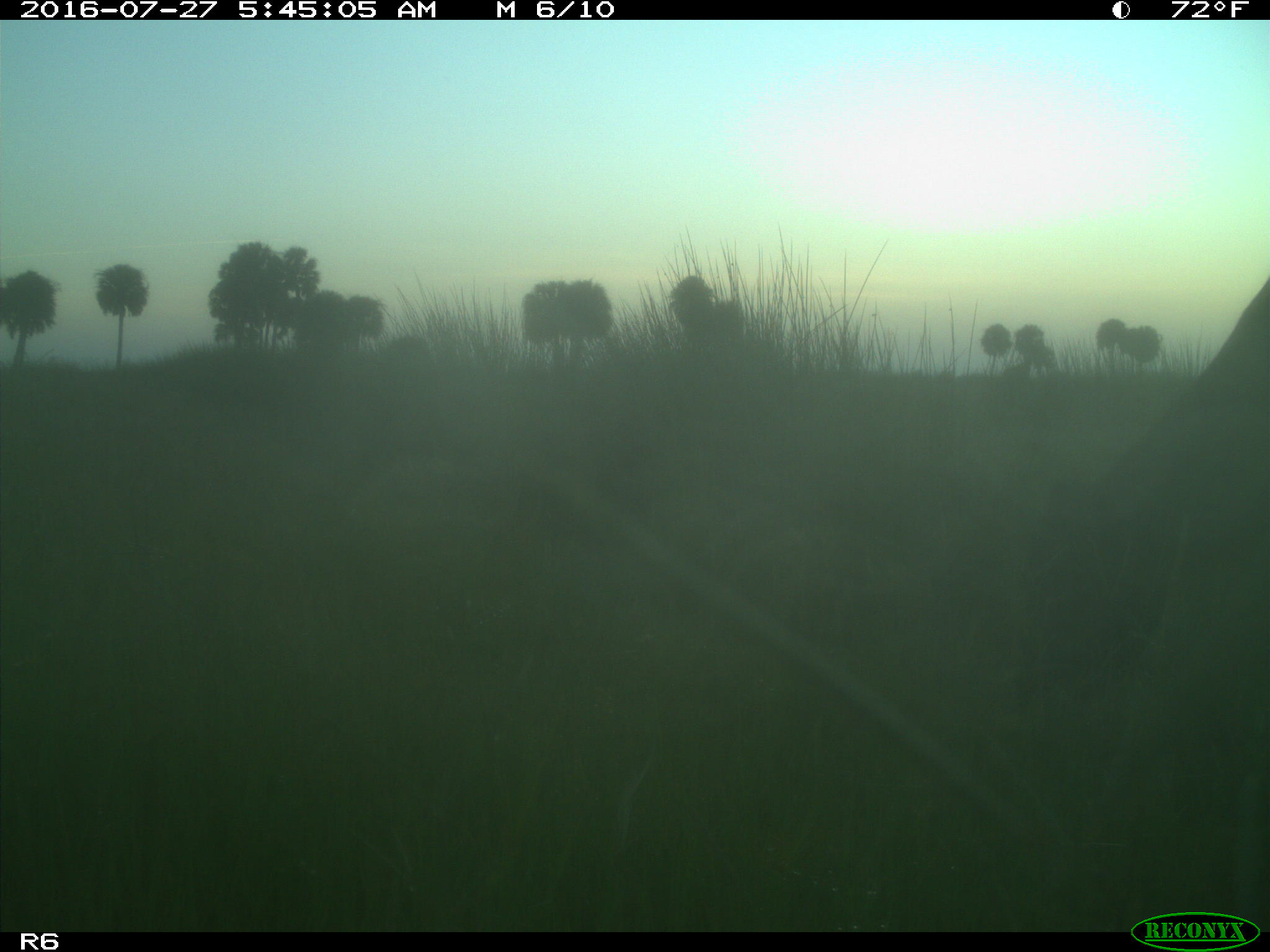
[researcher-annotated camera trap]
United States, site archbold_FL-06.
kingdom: Animalia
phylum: Chordata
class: Mammalia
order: Artiodactyla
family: Bovidae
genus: Bos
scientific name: Bos taurus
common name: domestic cow